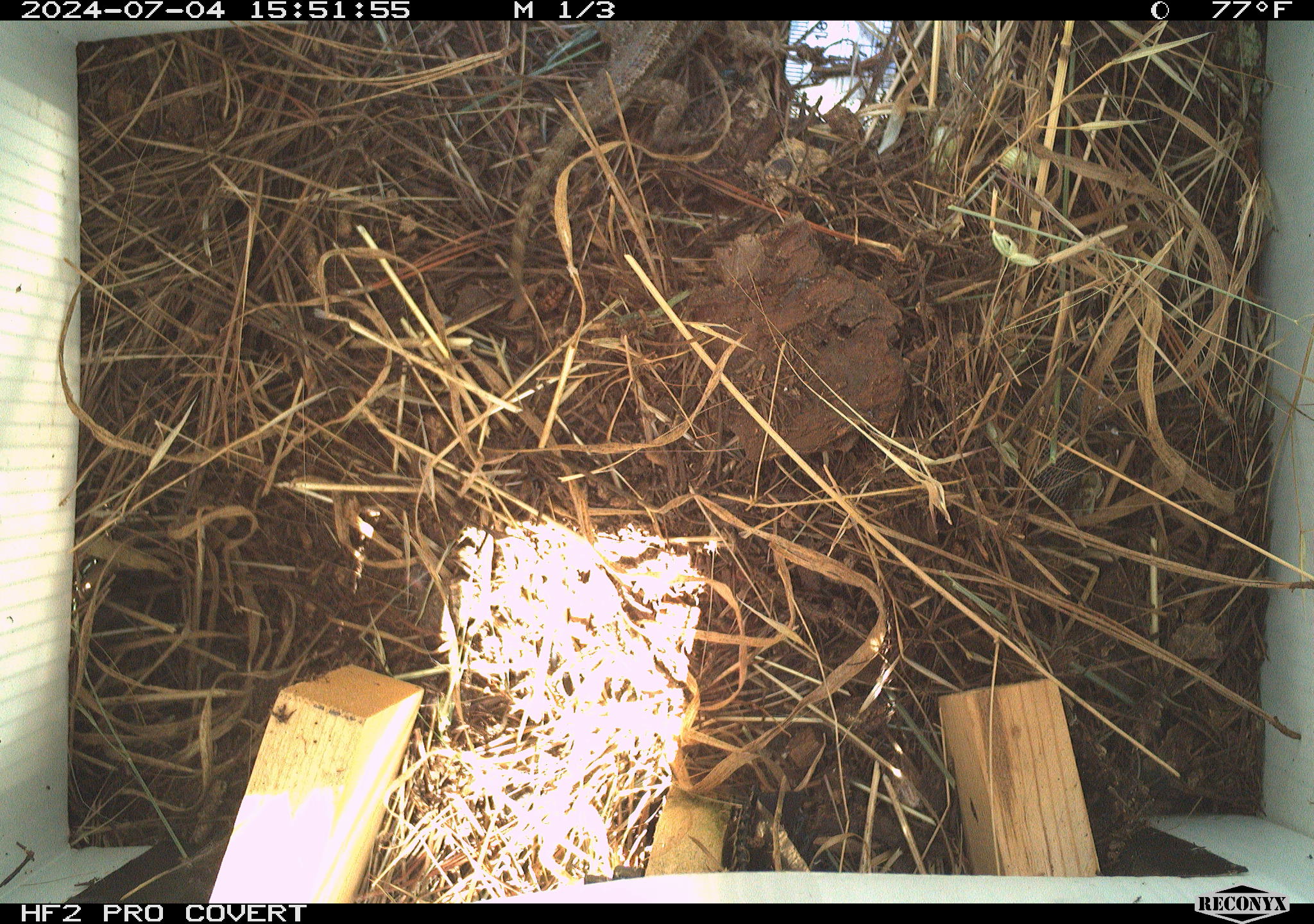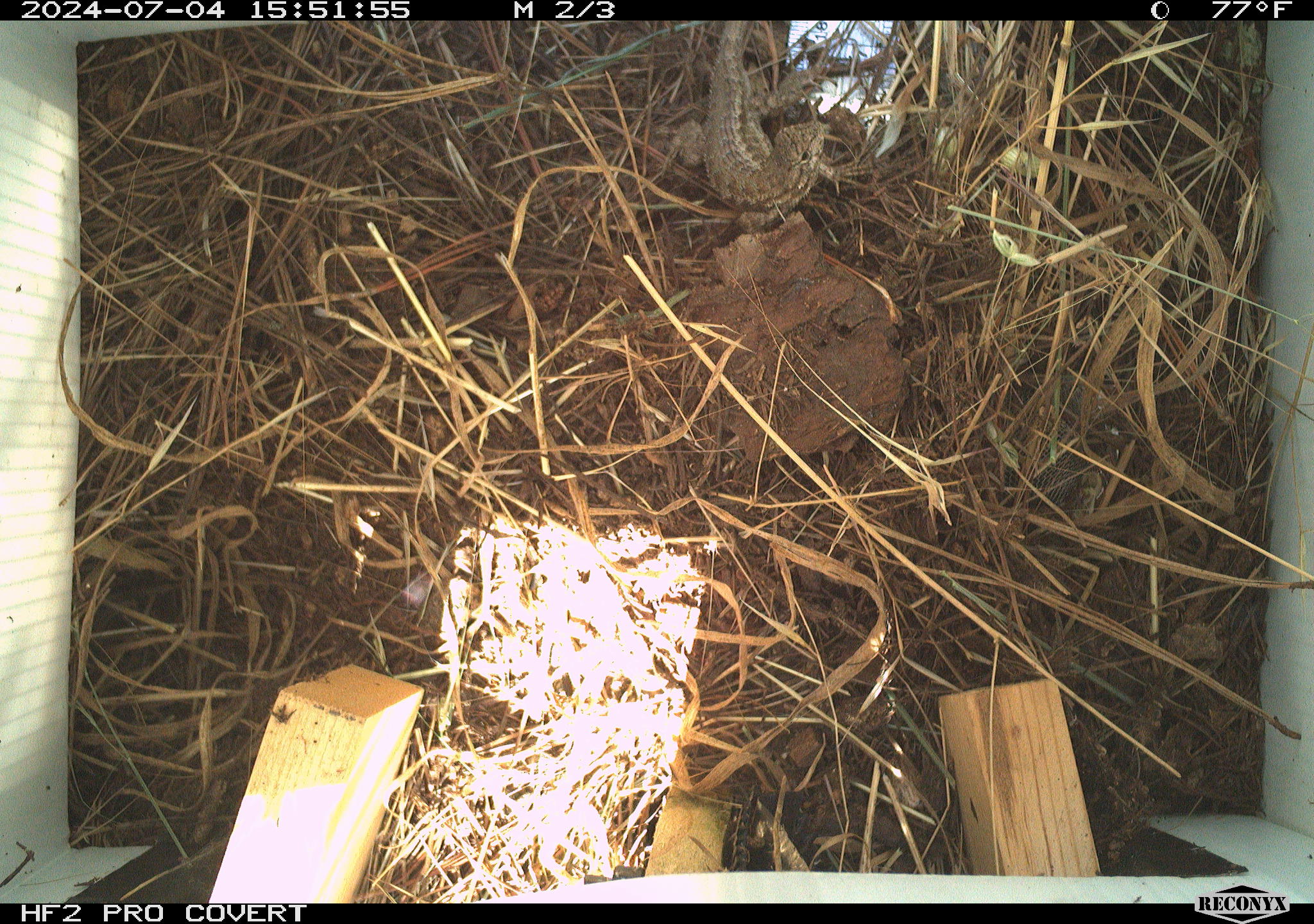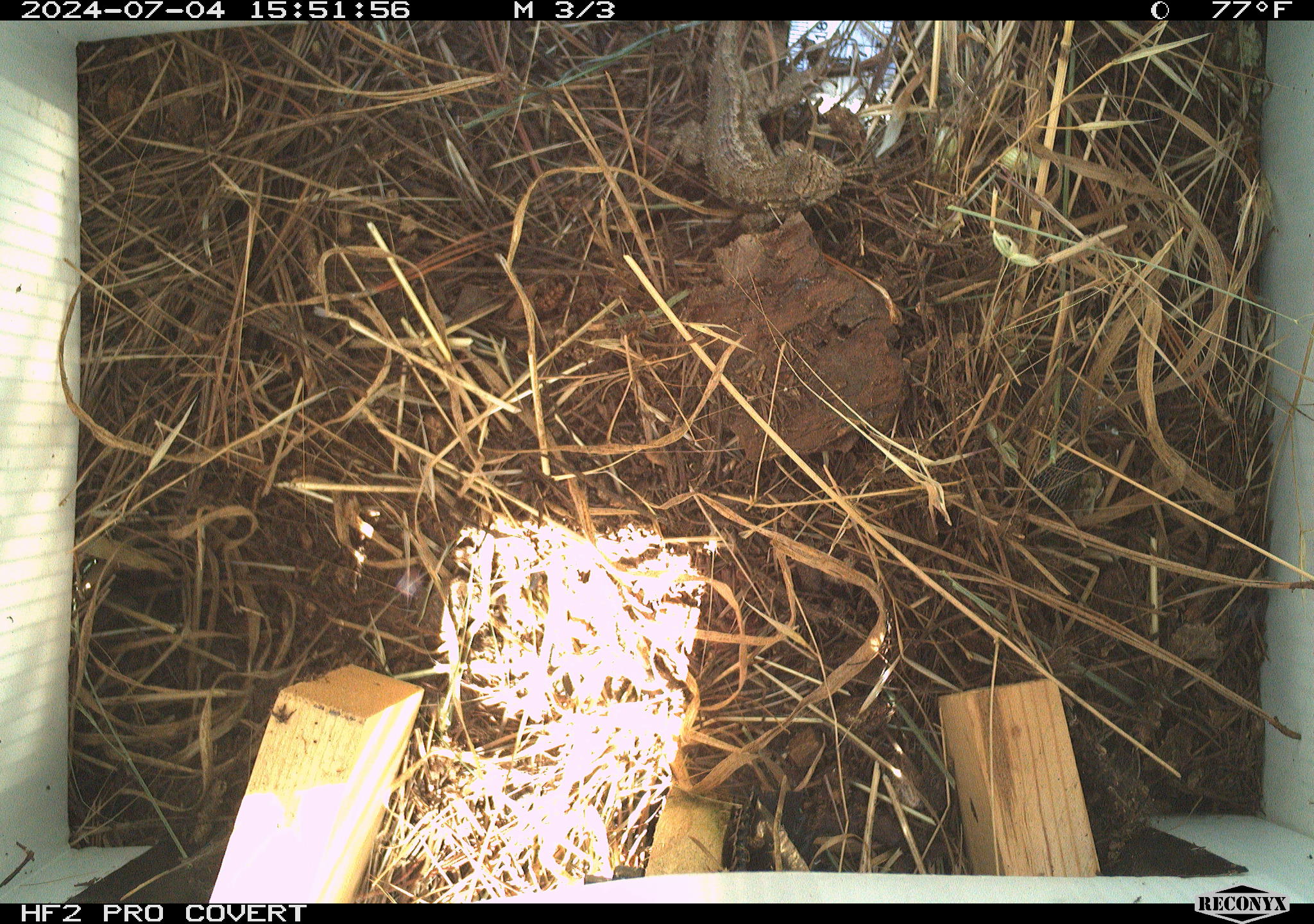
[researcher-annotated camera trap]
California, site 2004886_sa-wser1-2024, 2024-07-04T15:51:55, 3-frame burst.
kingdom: Animalia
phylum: Chordata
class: Reptilia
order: Squamata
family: Phrynosomatidae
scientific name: Phrynosomatidae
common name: phrynosomatid lizards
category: phrynosomatidae family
Phrynosomatidae family (phrynosomatid lizards) (Phrynosomatidae).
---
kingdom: Animalia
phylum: Chordata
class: Mammalia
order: Rodentia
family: Cricetidae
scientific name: Arvicolinae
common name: voles, lemmings, and muskrats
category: arvicolinae subfamily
Arvicolinae subfamily (voles, lemmings, and muskrats) (Arvicolinae).